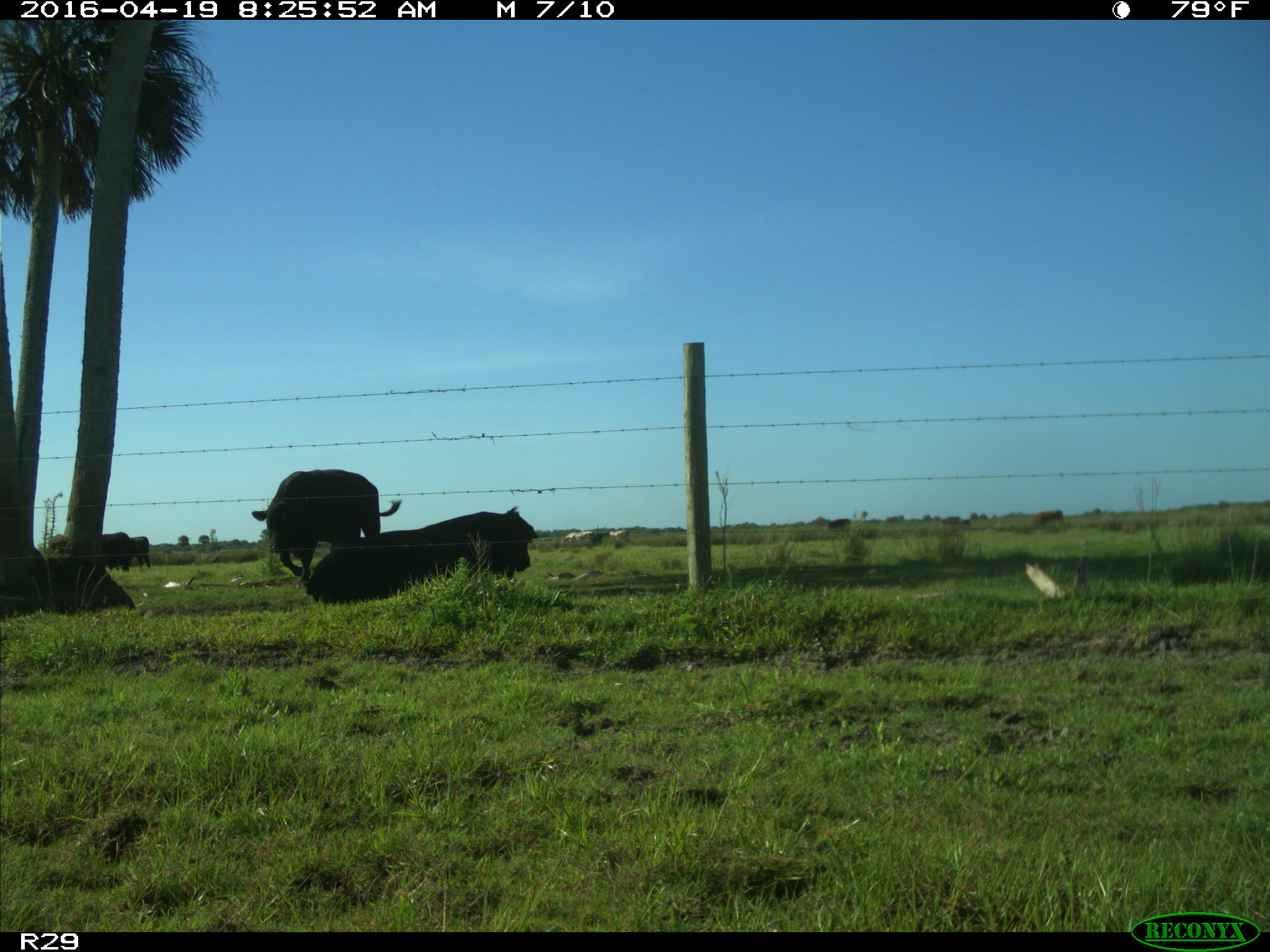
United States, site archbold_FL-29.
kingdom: Animalia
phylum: Chordata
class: Mammalia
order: Artiodactyla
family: Bovidae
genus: Bos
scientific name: Bos taurus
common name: domestic cow